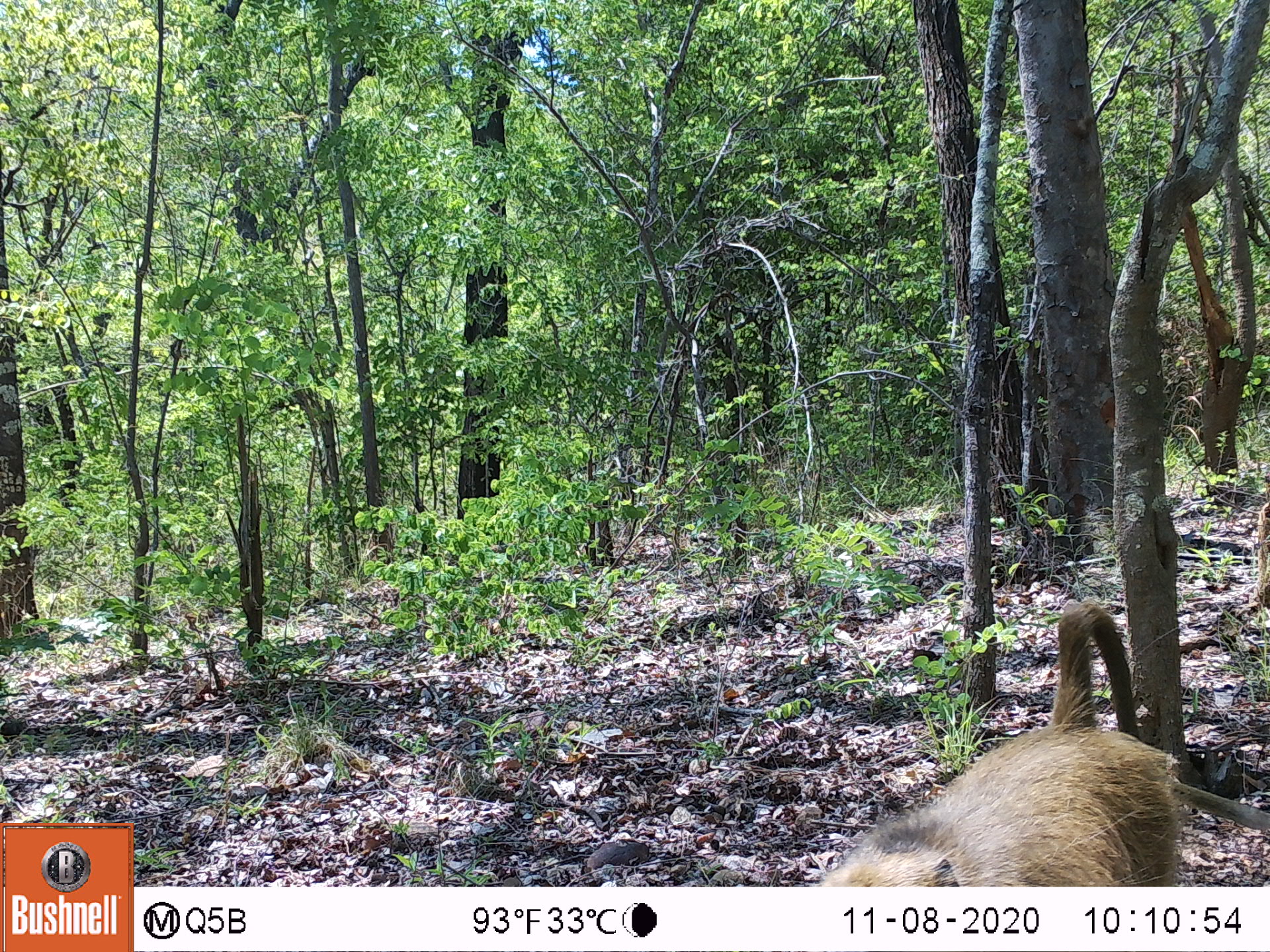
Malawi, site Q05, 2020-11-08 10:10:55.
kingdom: Animalia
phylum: Chordata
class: Mammalia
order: Primates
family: Cercopithecidae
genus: Papio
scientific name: Papio cynocephalus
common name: yellow baboon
Yellow baboon (Papio cynocephalus), count 1.